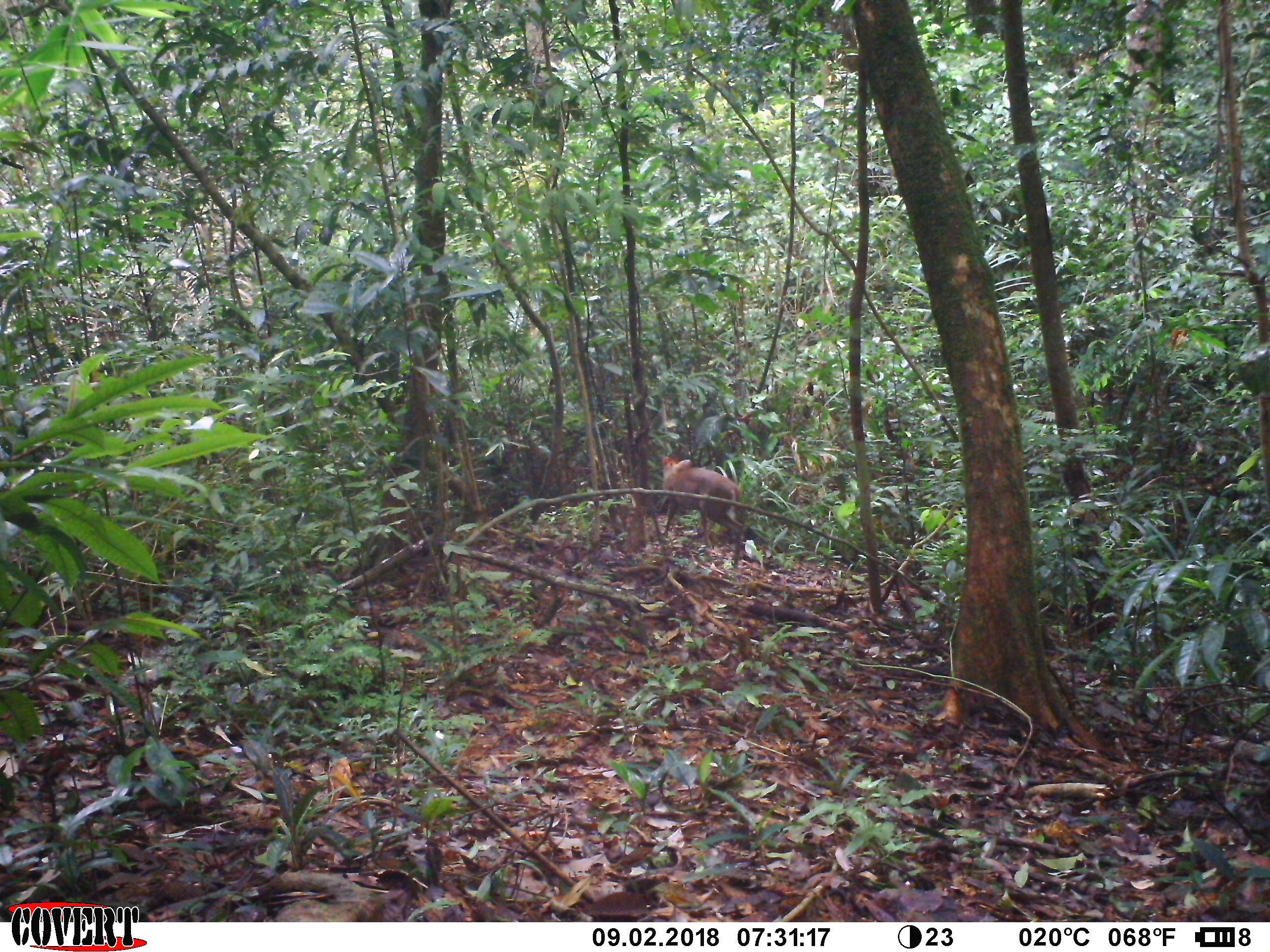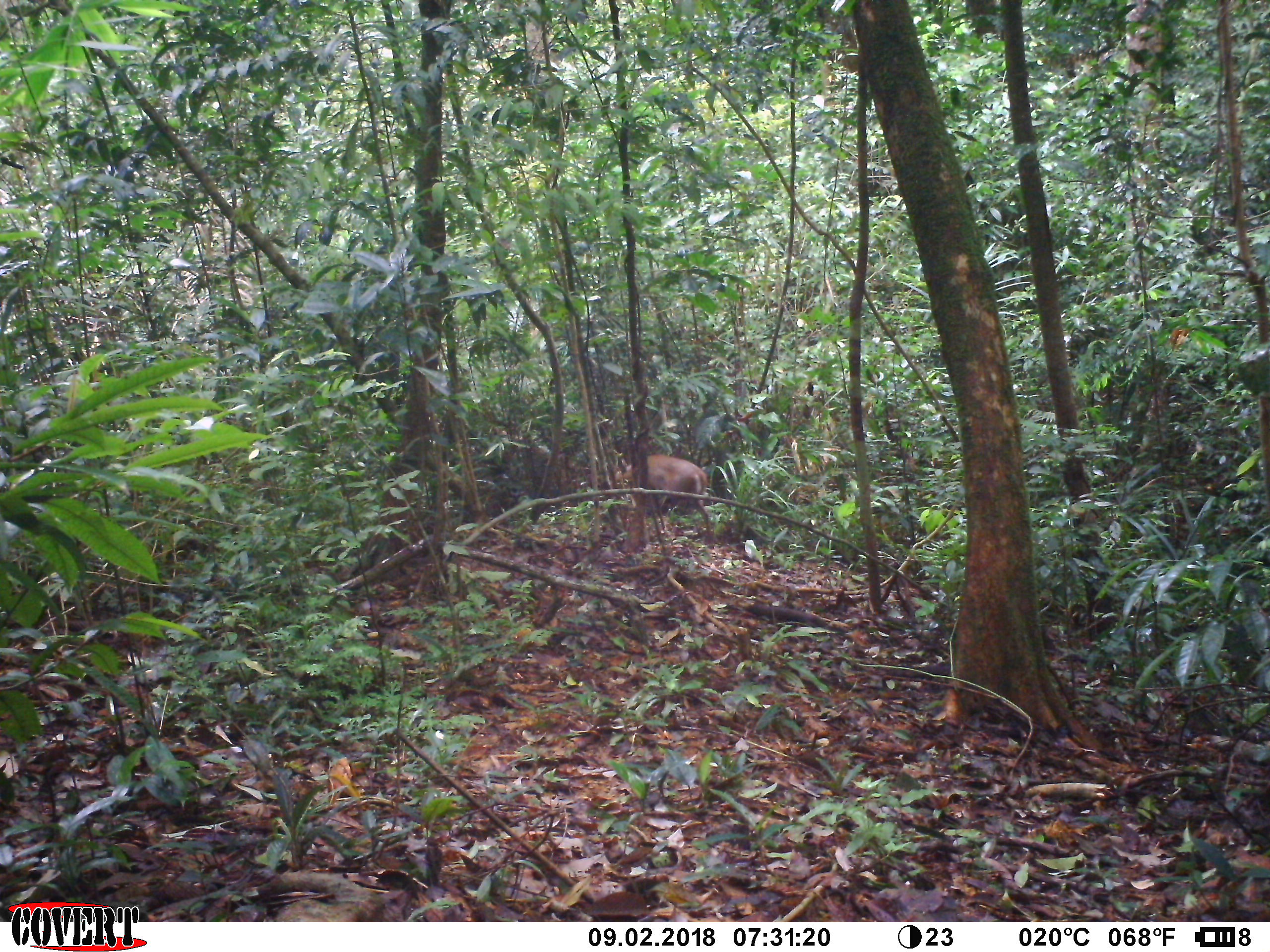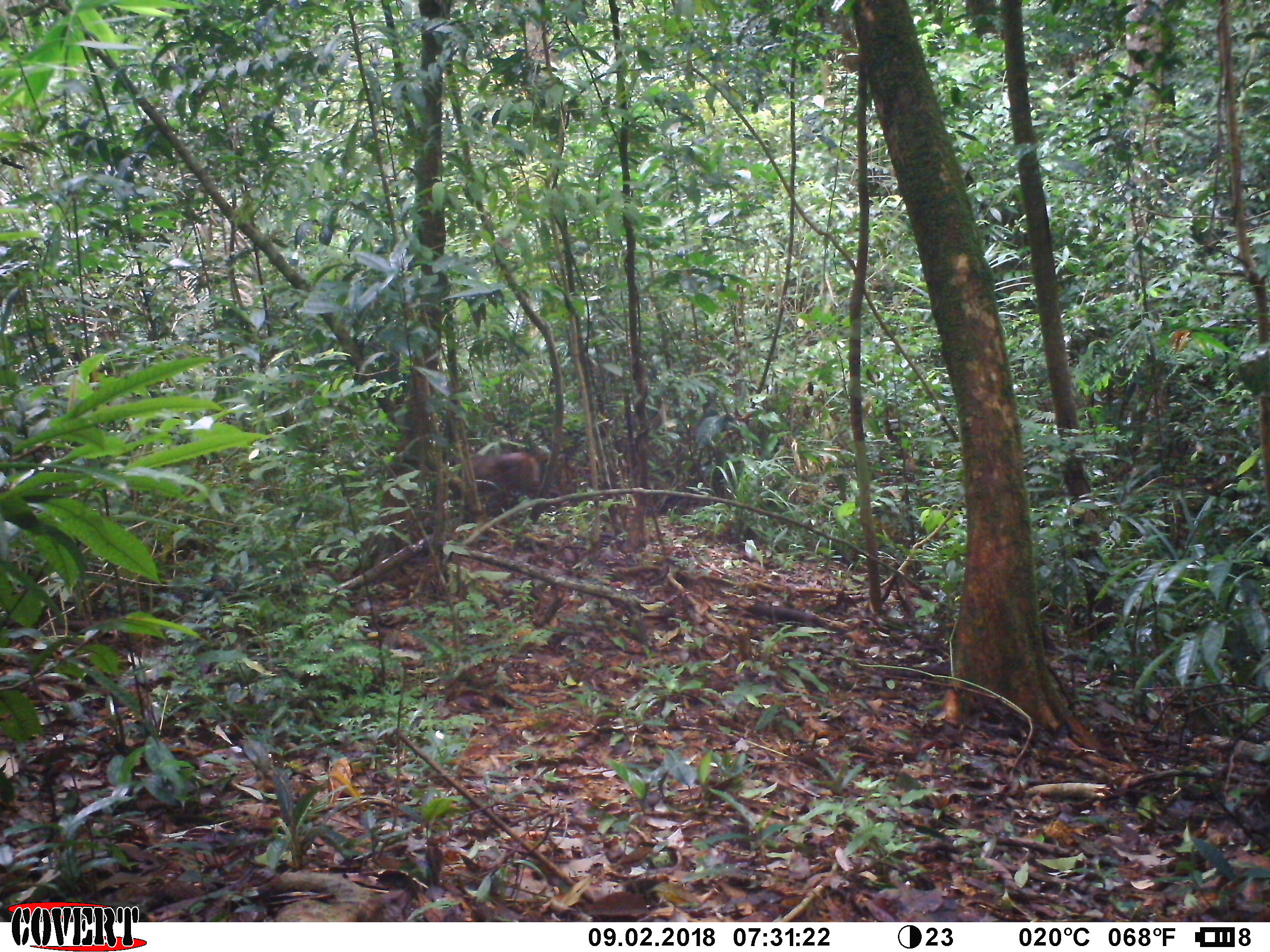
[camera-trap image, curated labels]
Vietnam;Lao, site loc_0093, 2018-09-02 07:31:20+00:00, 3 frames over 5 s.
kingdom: Animalia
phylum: Chordata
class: Mammalia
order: Artiodactyla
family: Cervidae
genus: Muntiacus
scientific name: Muntiacus rooseveltorum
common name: roosevelt's muntjac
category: roosevelts muntjac group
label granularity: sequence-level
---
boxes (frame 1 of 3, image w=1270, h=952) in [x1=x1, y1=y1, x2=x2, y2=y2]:
roosevelts muntjac group: [x1=661, y1=454, x2=748, y2=570]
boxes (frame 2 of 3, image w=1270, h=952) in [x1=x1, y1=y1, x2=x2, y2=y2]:
roosevelts muntjac group: [x1=615, y1=455, x2=715, y2=542]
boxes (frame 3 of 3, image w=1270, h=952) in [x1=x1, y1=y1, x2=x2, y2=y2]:
roosevelts muntjac group: [x1=446, y1=450, x2=542, y2=511]